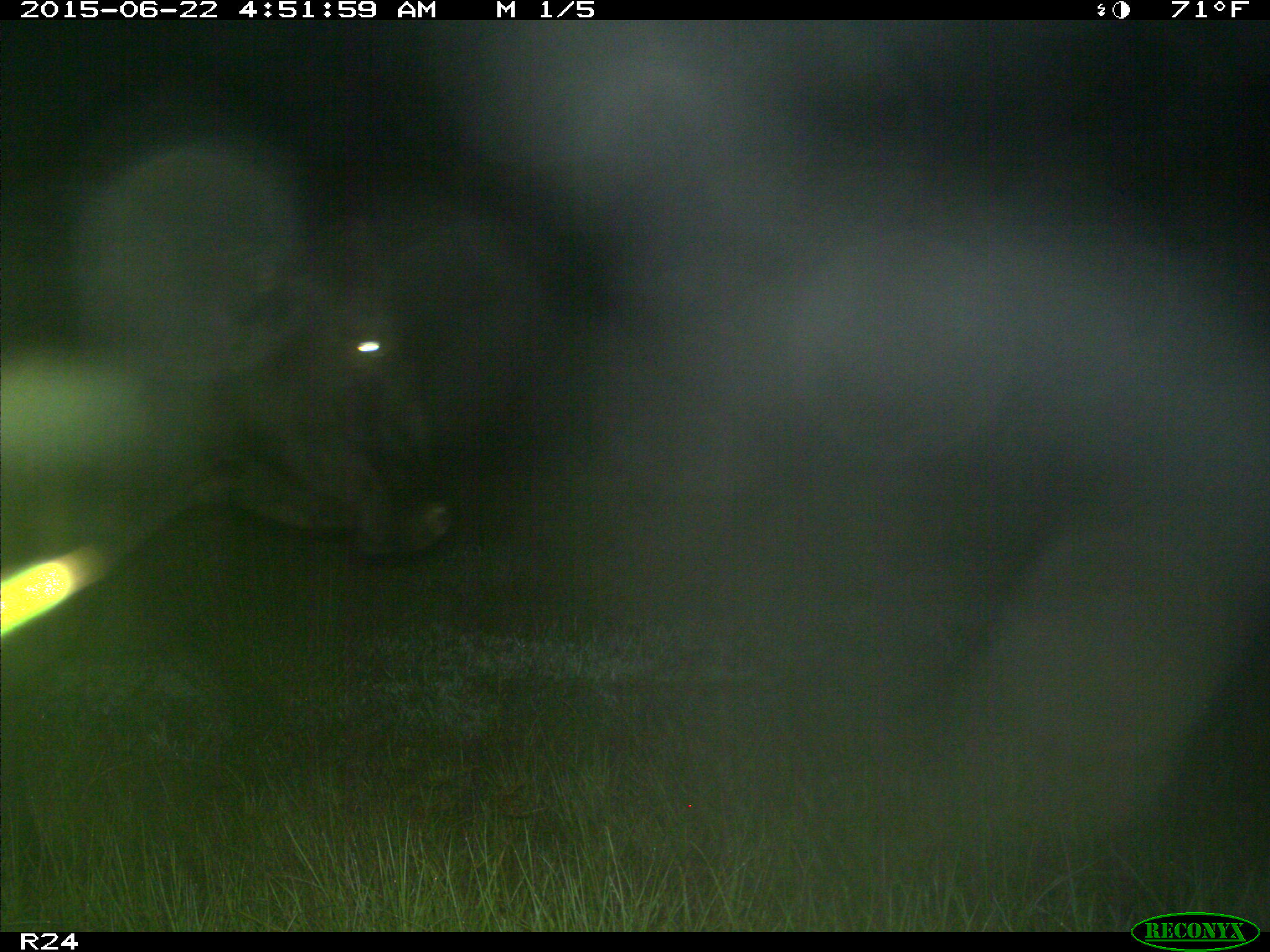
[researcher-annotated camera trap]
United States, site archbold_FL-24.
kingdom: Animalia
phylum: Chordata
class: Mammalia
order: Artiodactyla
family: Bovidae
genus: Bos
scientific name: Bos taurus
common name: domestic cow